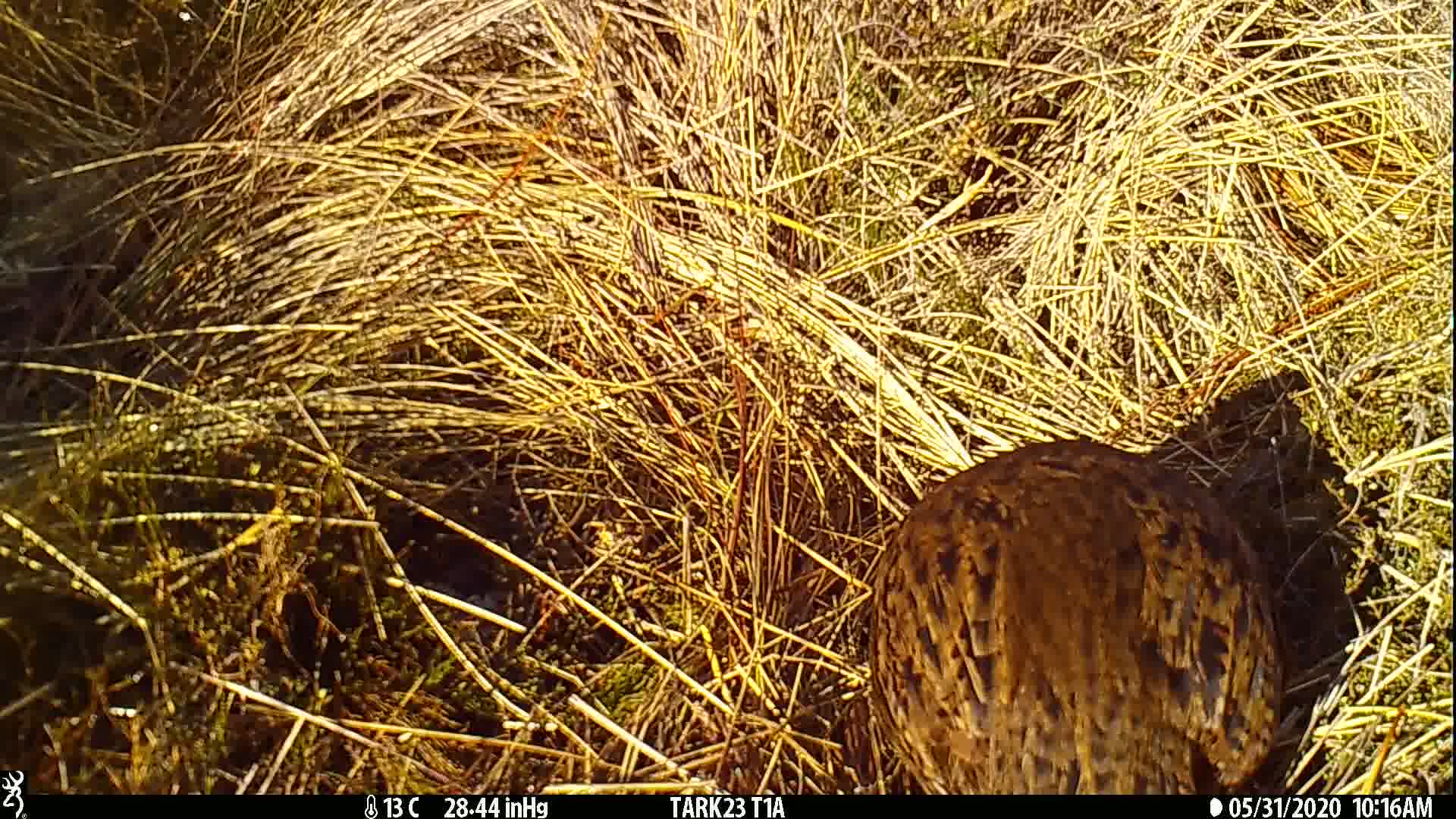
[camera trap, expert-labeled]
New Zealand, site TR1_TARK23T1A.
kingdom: Animalia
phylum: Chordata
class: Aves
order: Gruiformes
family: Rallidae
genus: Gallirallus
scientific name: Gallirallus australis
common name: weka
Weka (Gallirallus australis).